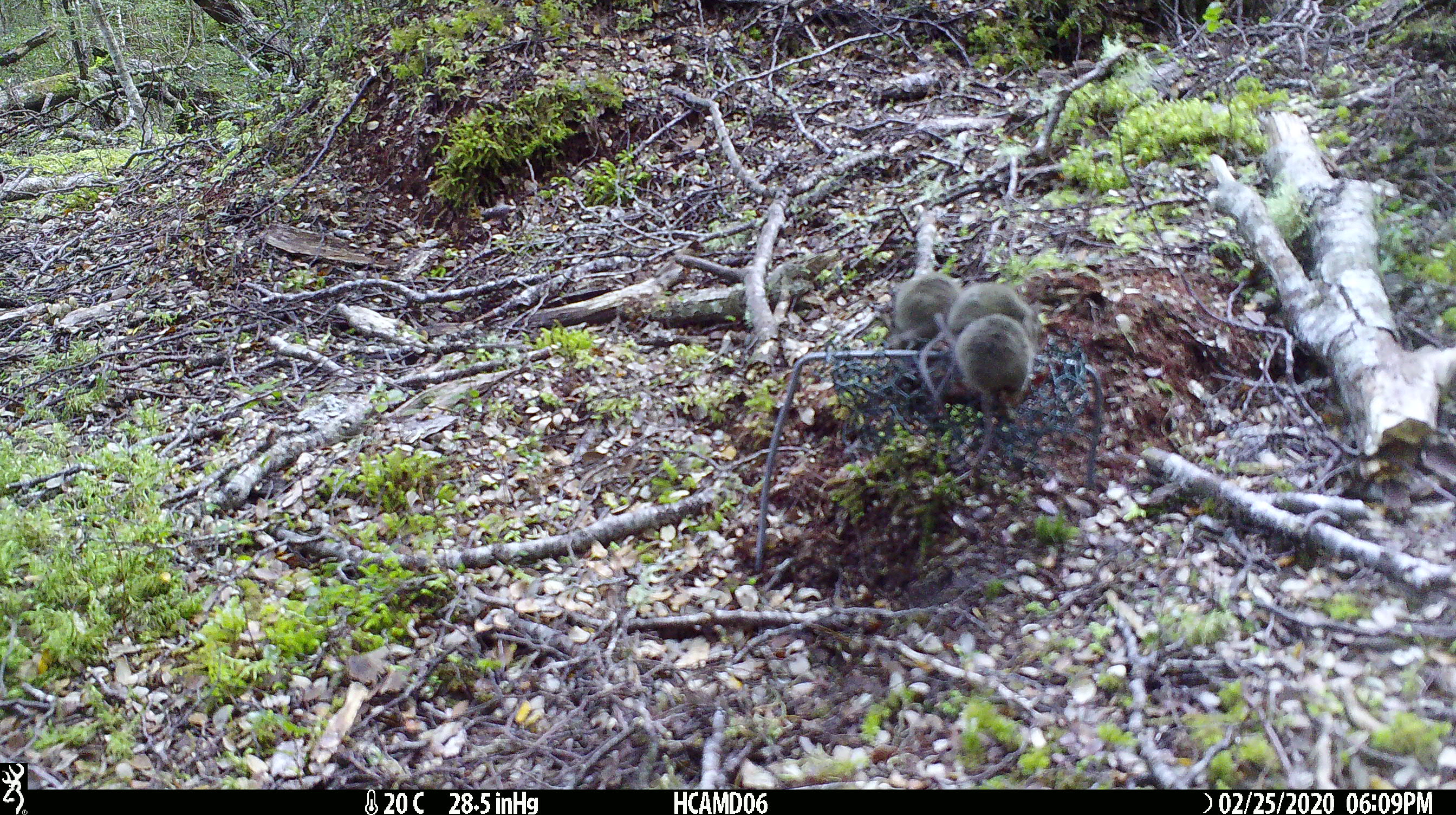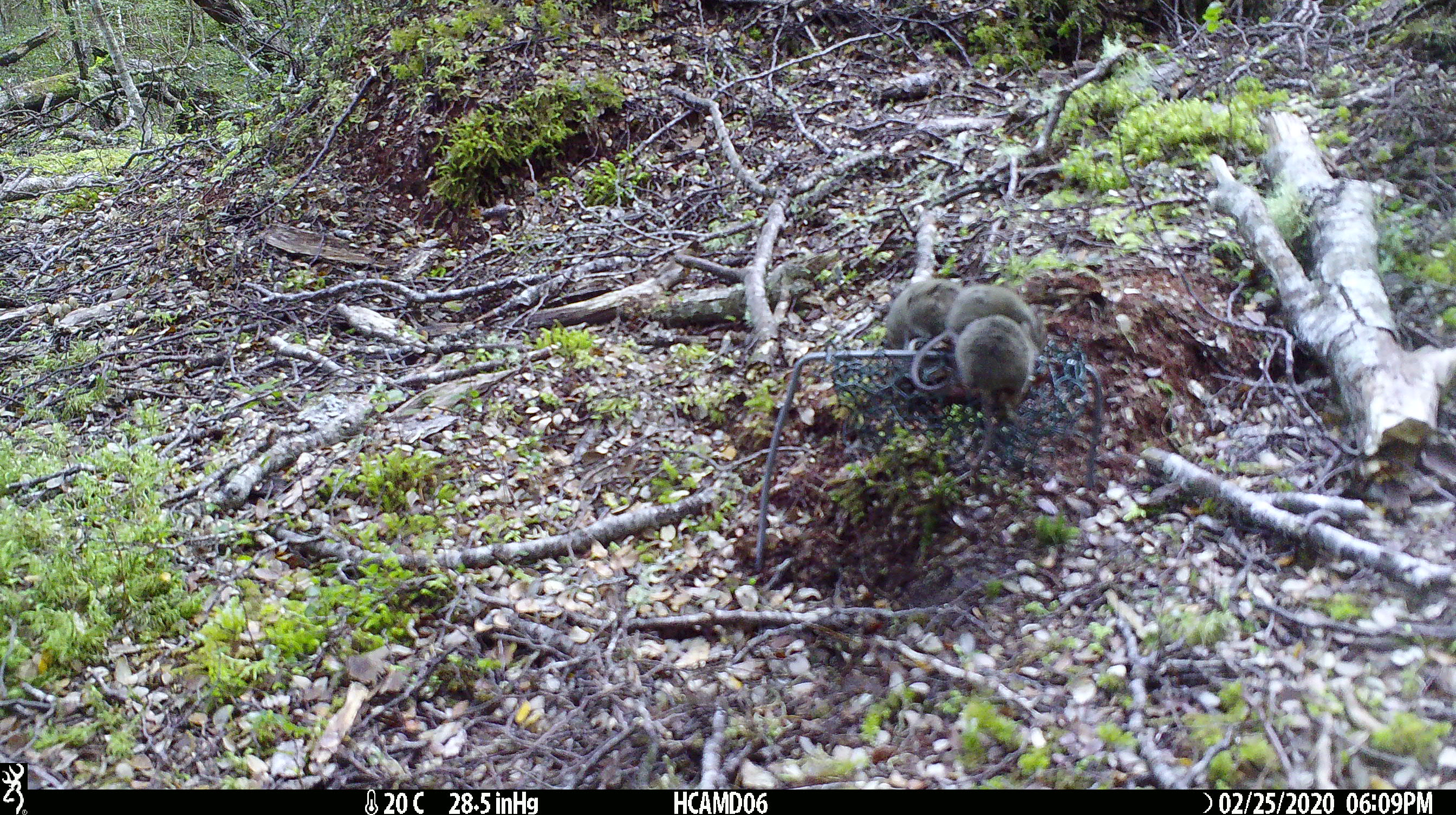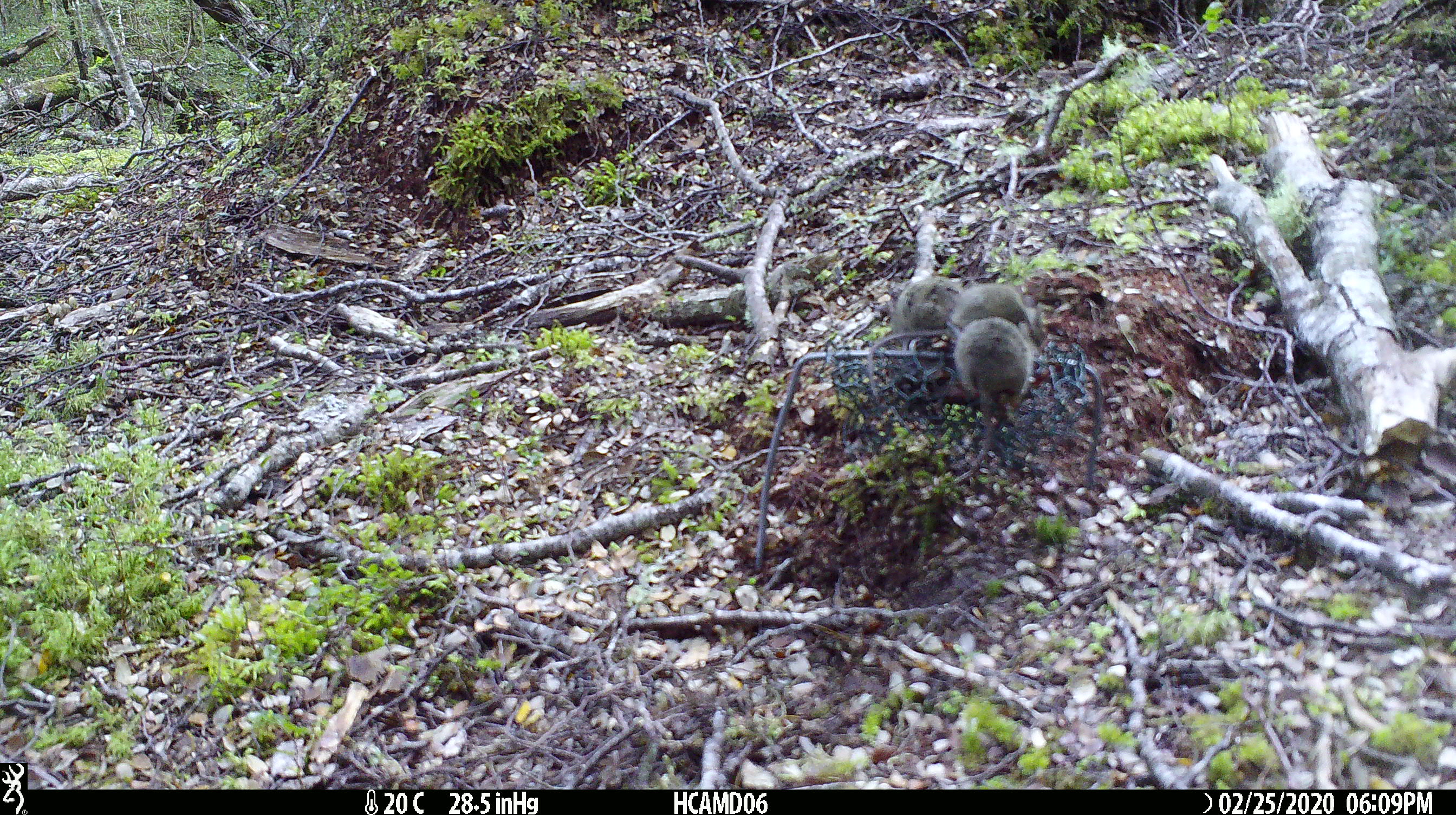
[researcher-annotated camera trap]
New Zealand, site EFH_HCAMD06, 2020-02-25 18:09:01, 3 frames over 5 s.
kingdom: Animalia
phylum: Chordata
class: Mammalia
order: Rodentia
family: Muridae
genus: Mus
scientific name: Mus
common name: mouse